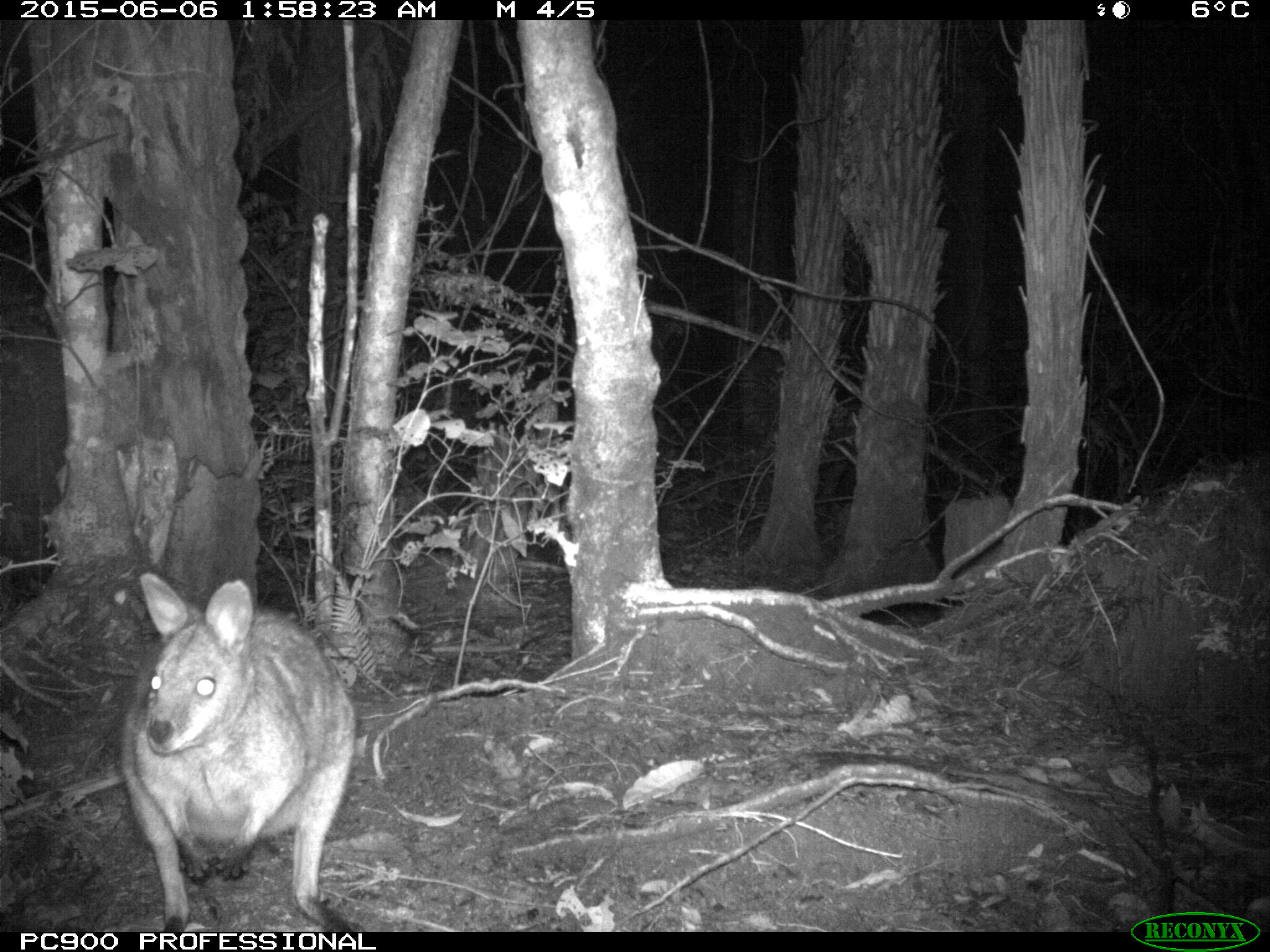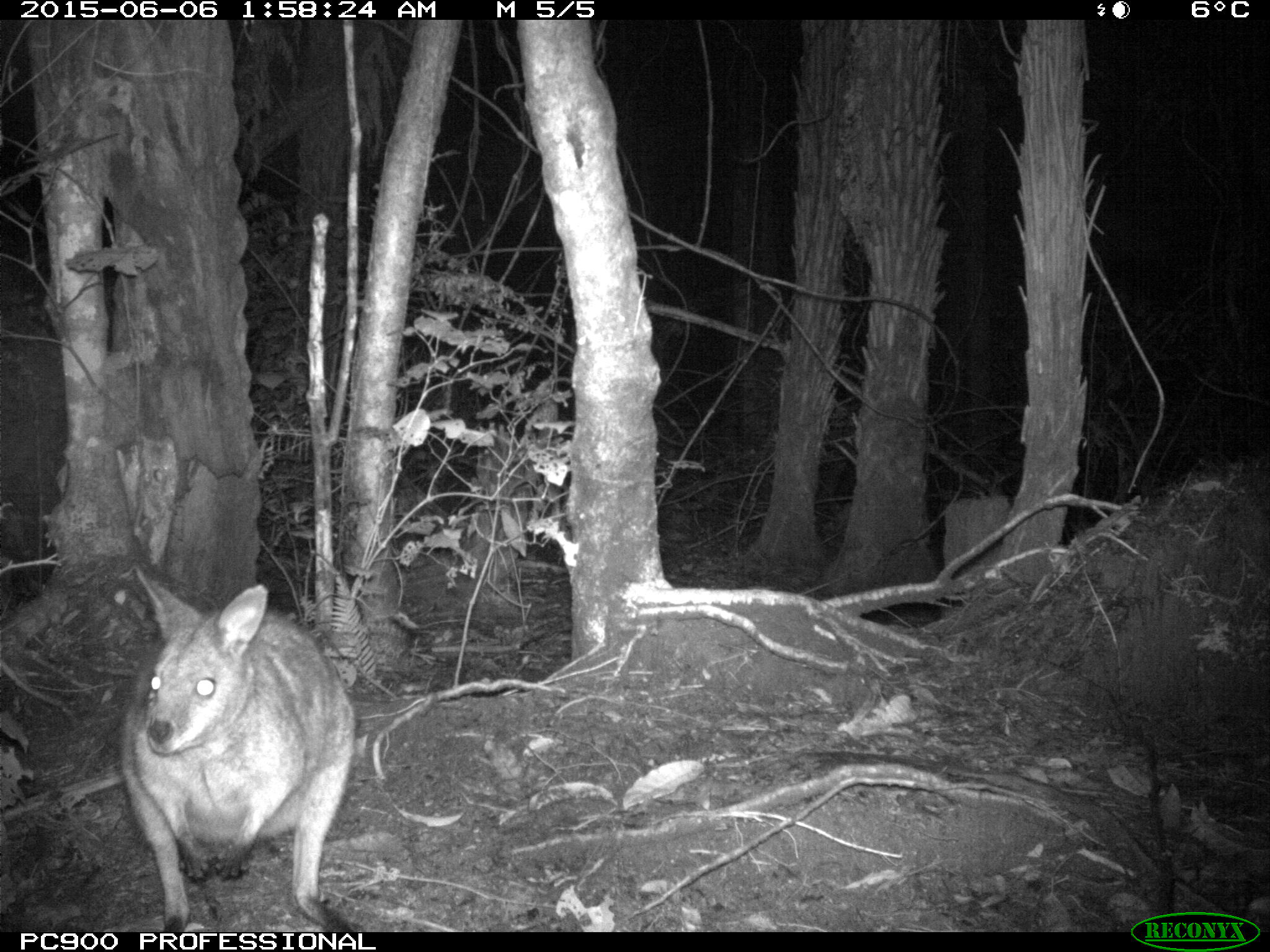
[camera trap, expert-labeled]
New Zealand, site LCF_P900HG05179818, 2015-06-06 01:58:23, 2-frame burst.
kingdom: Animalia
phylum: Chordata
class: Mammalia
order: Diprotodontia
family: Macropodidae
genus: Notamacropus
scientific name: Notamacropus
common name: wallaby